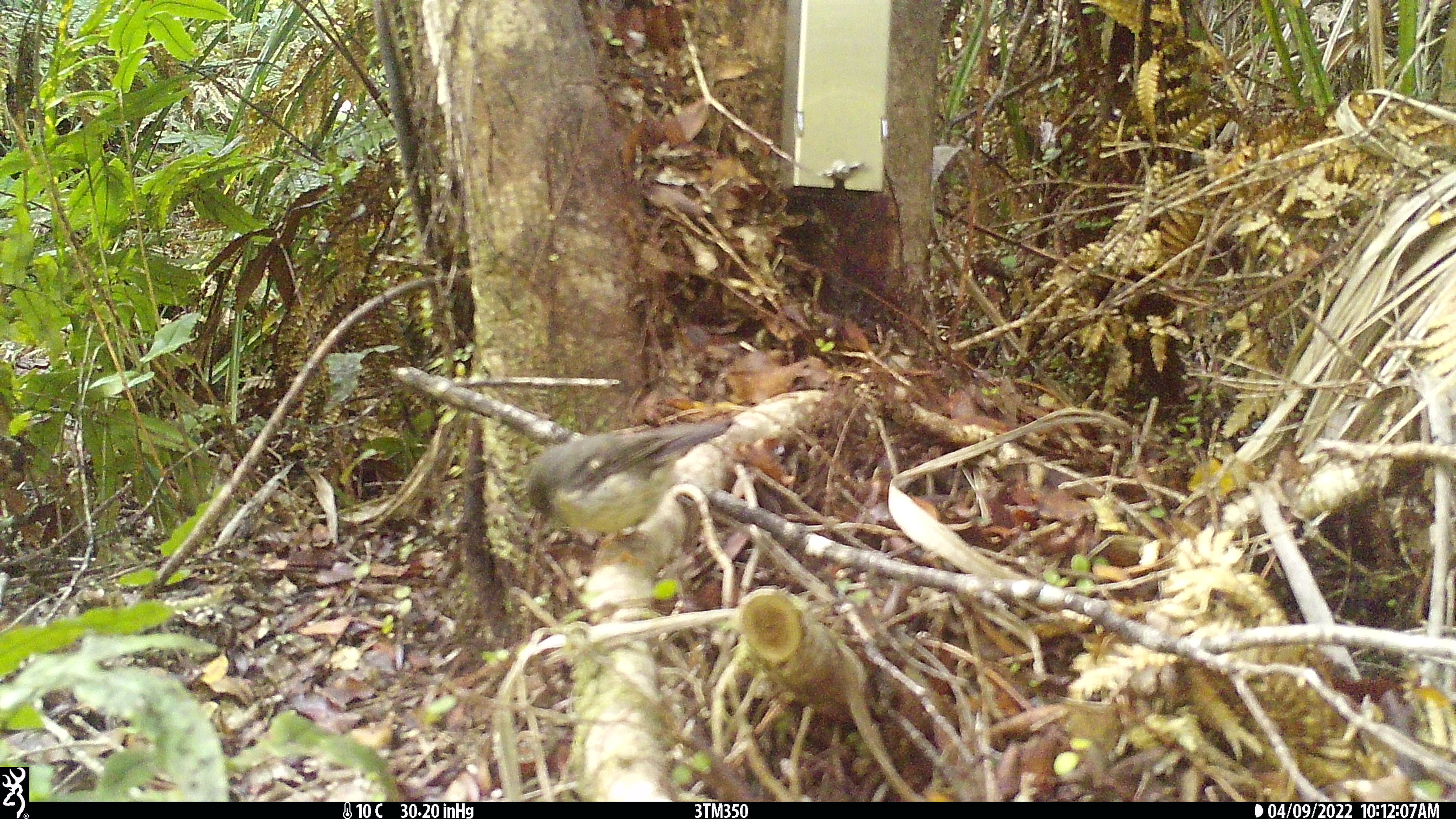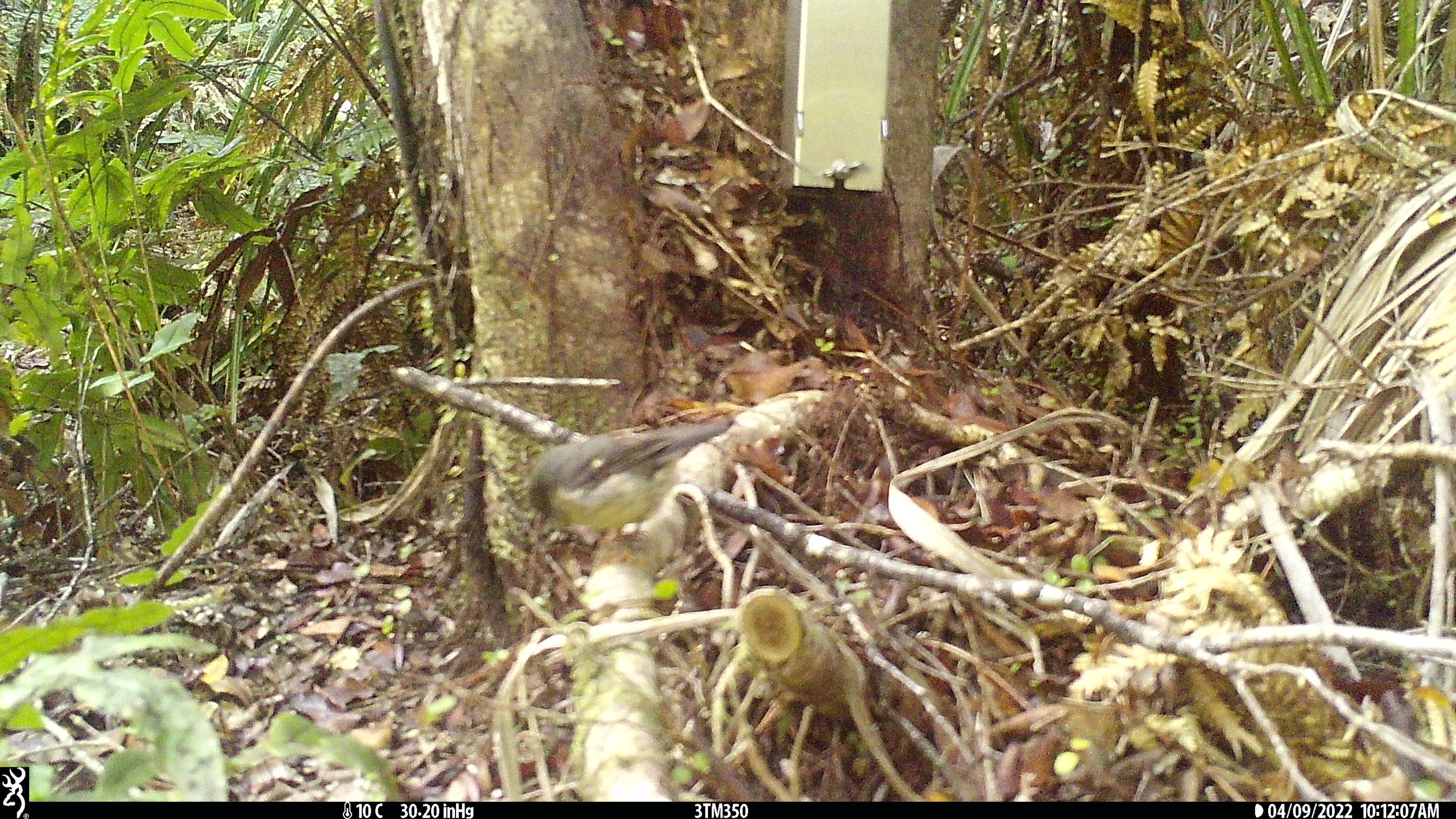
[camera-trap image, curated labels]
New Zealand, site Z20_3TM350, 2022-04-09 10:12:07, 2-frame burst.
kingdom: Animalia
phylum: Chordata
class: Aves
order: Passeriformes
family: Petroicidae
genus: Petroica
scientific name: Petroica macrocephala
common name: tomtit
Tomtit (Petroica macrocephala).